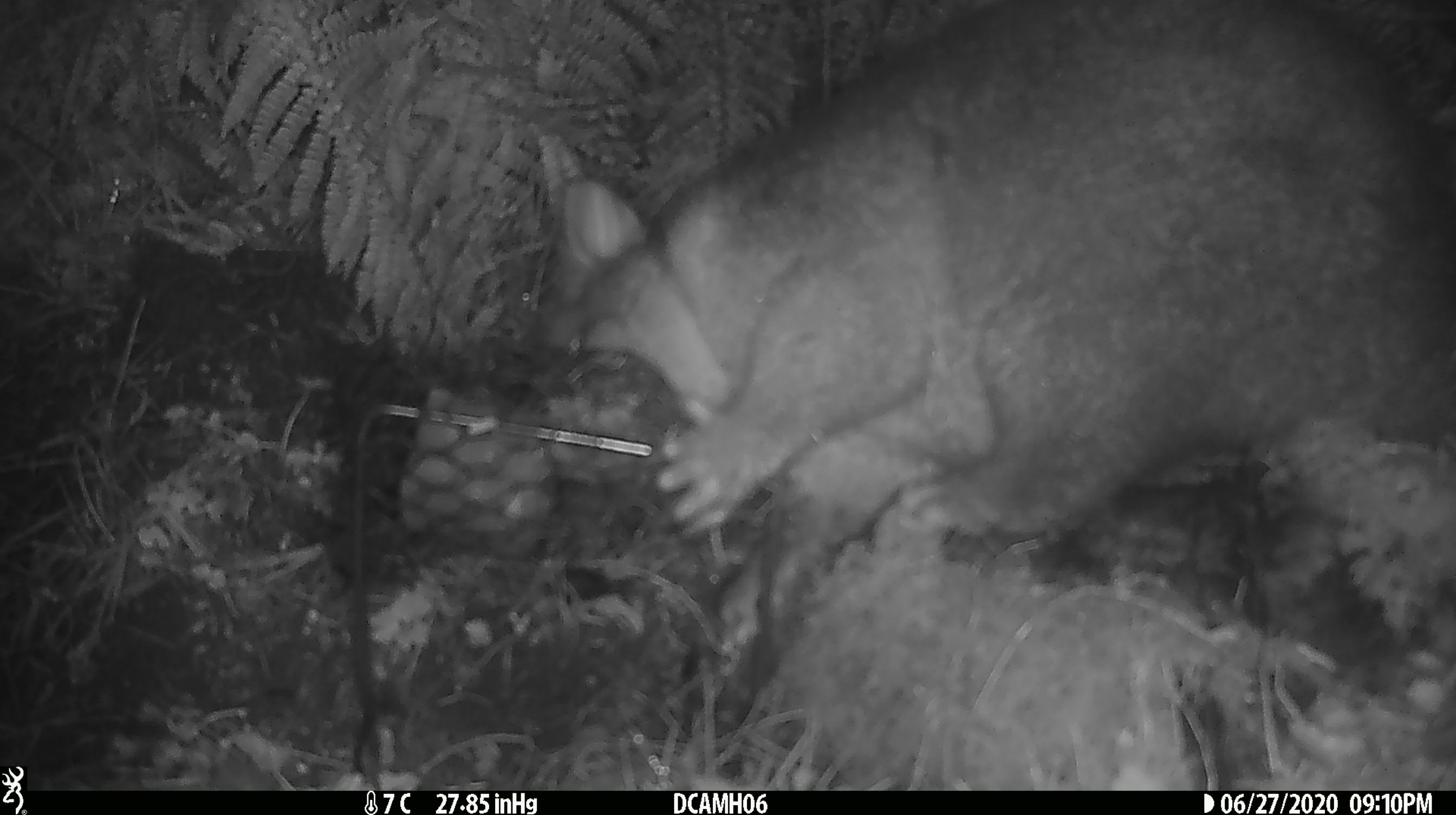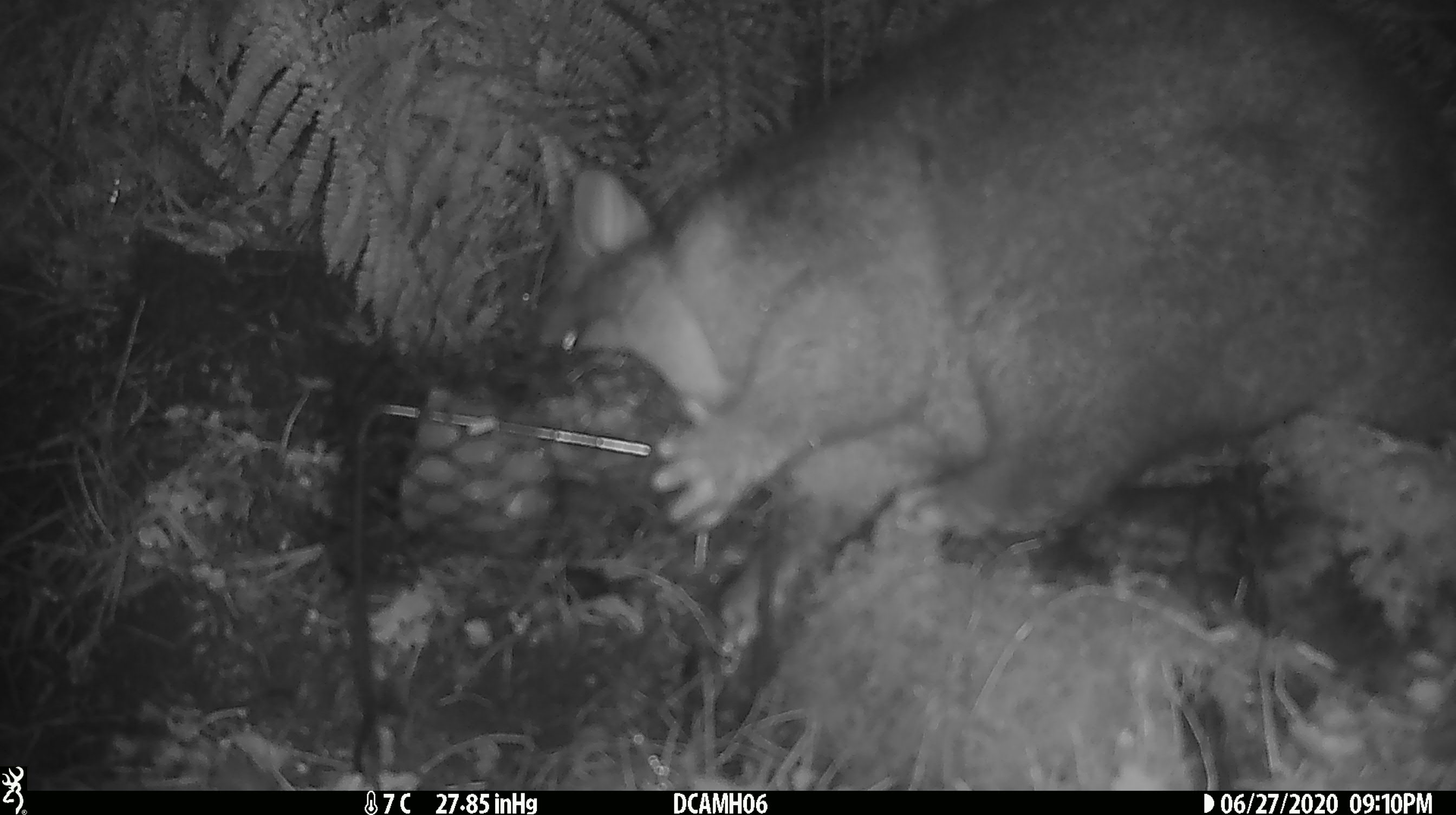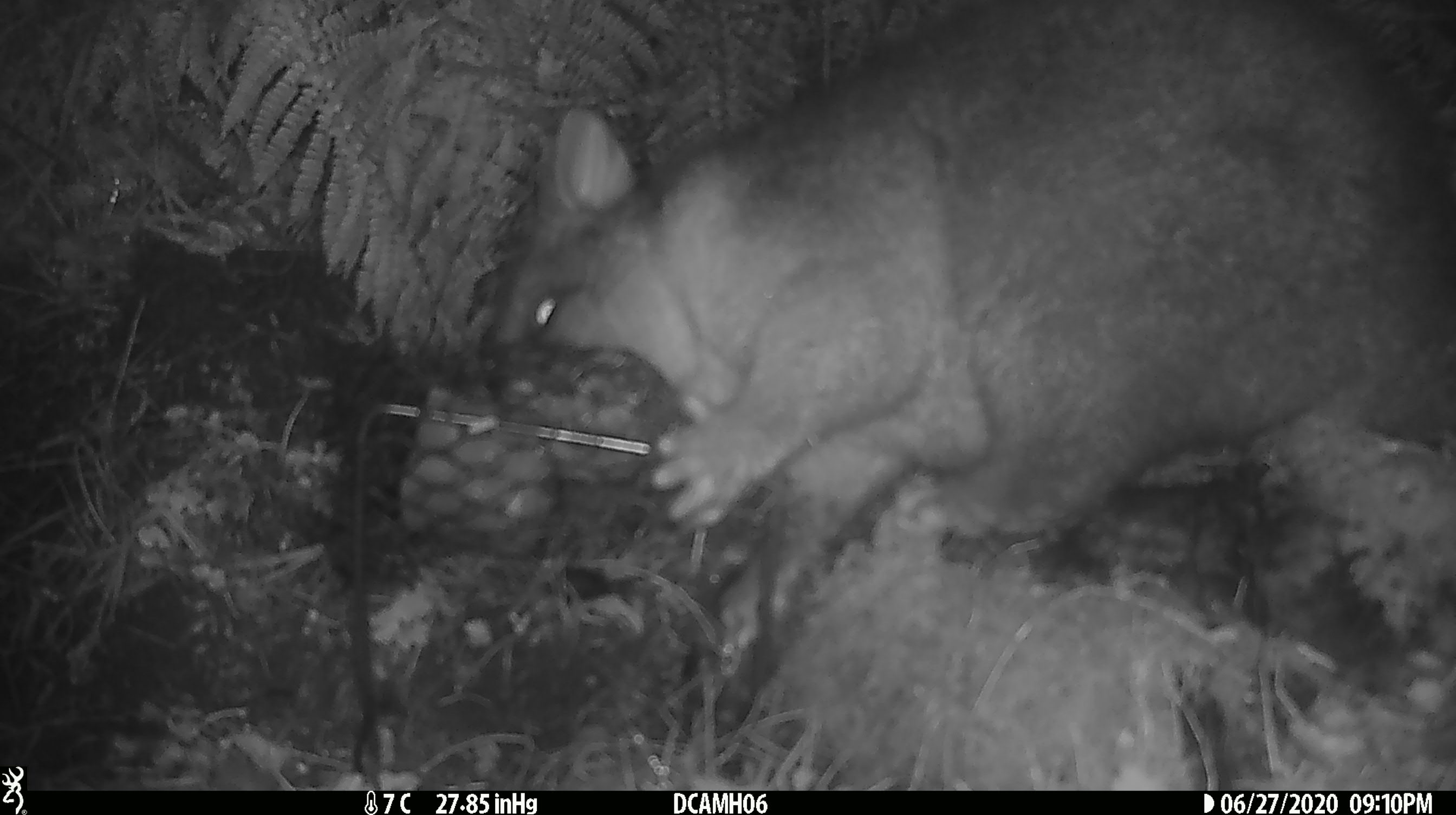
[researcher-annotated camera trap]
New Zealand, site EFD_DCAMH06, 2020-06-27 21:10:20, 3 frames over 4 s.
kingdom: Animalia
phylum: Chordata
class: Mammalia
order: Diprotodontia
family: Phalangeridae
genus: Trichosurus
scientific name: Trichosurus vulpecula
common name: common brushtail possum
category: possum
Possum (common brushtail possum) (Trichosurus vulpecula).